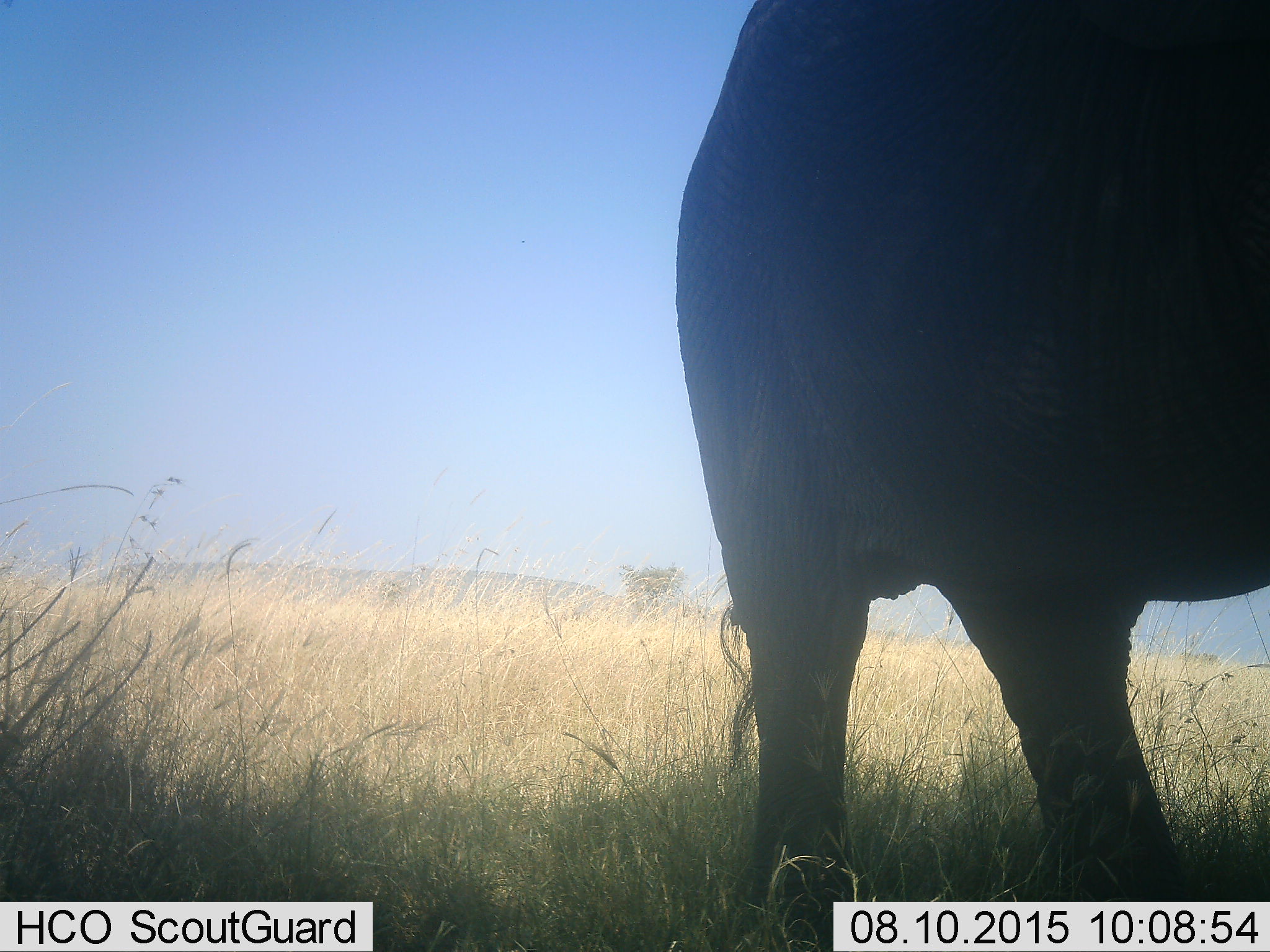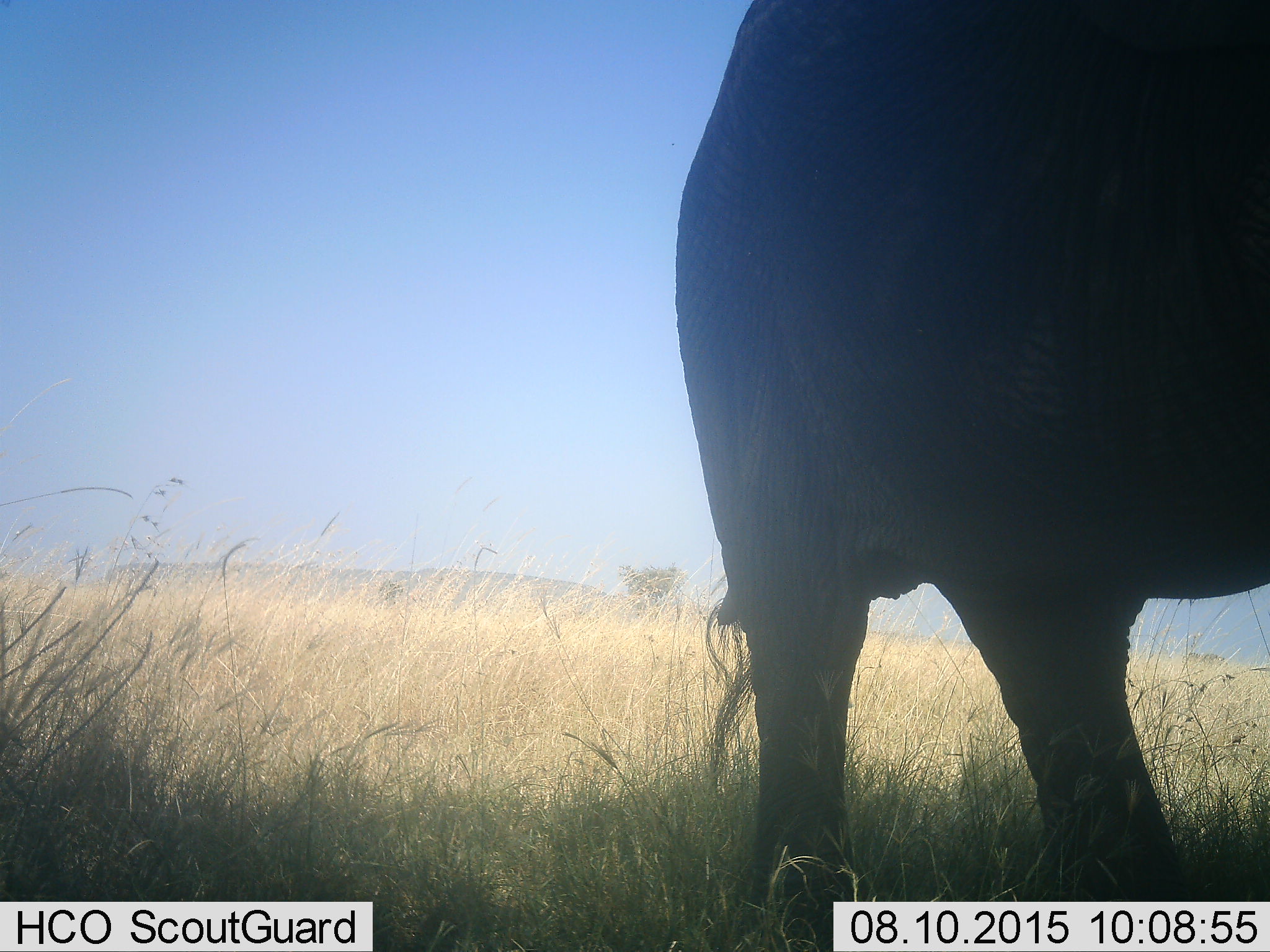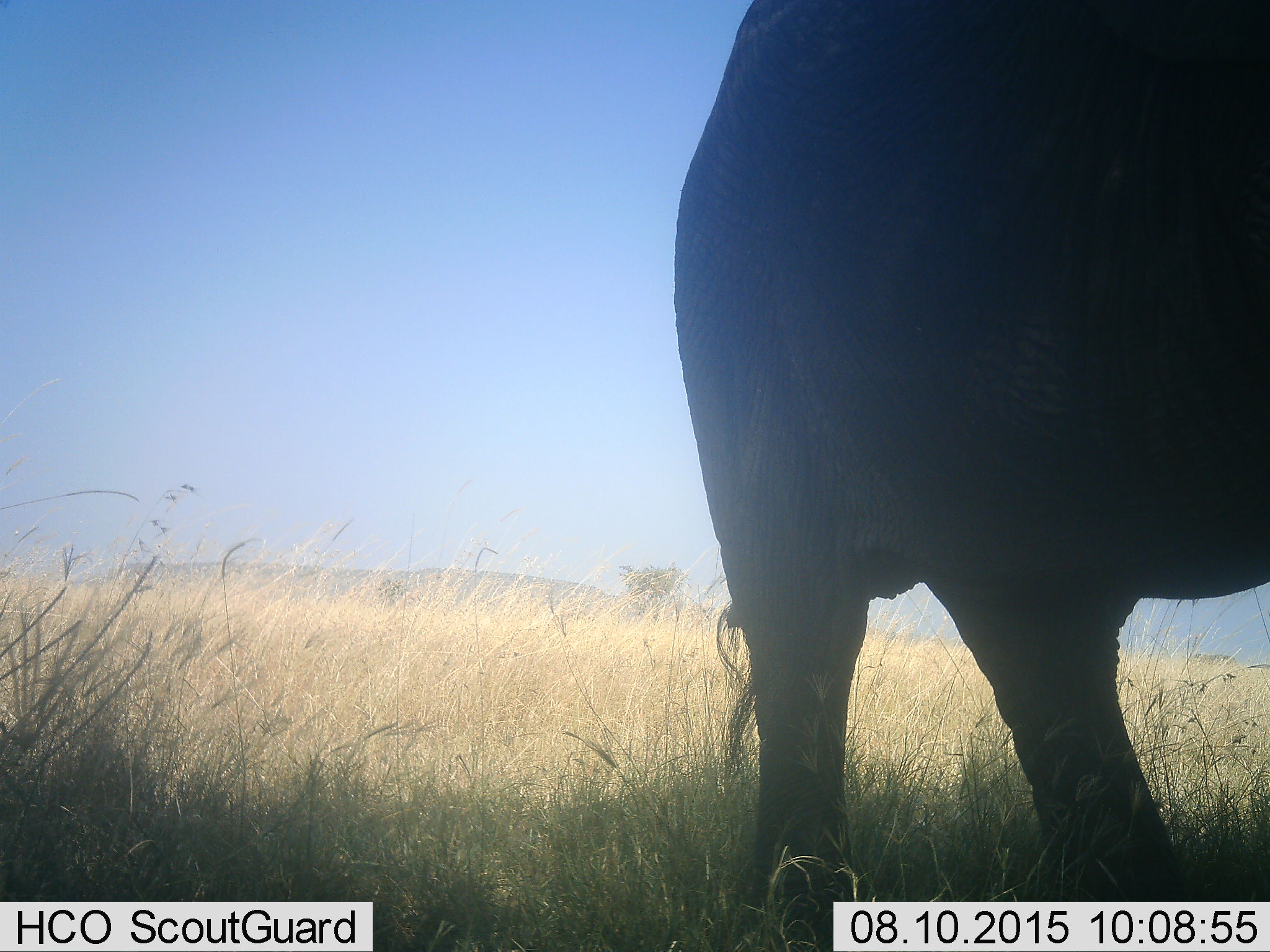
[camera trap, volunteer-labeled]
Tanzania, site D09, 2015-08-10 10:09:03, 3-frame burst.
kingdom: Animalia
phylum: Chordata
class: Mammalia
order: Proboscidea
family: Elephantidae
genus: Loxodonta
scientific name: Loxodonta africana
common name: african bush elephant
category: elephant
Elephant (african bush elephant) (Loxodonta africana), count 1. Behavior (volunteer vote fractions): standing 87%, resting 0%, moving 13%, interacting 0%. Young present (vote fraction): 0%. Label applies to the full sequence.